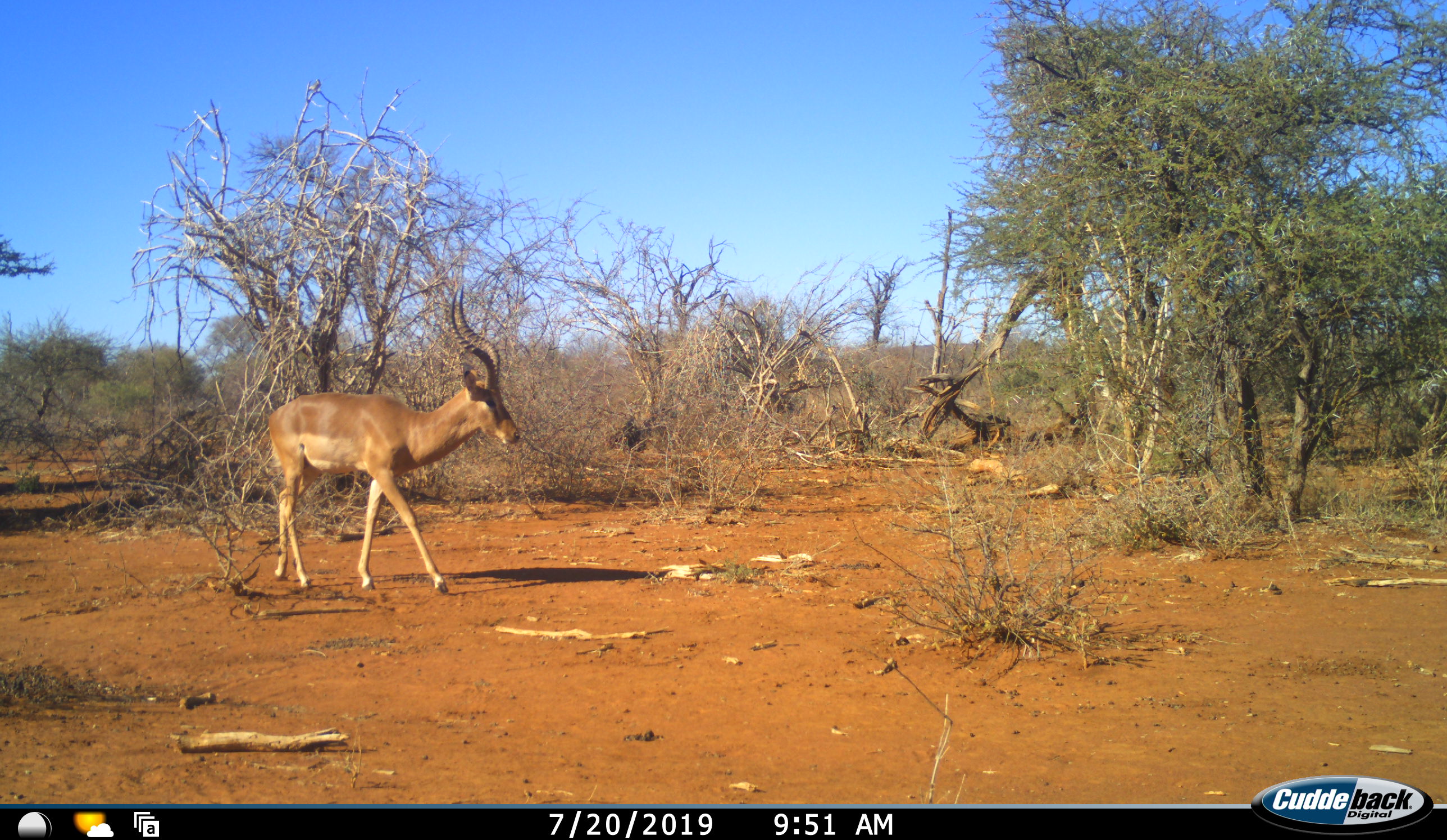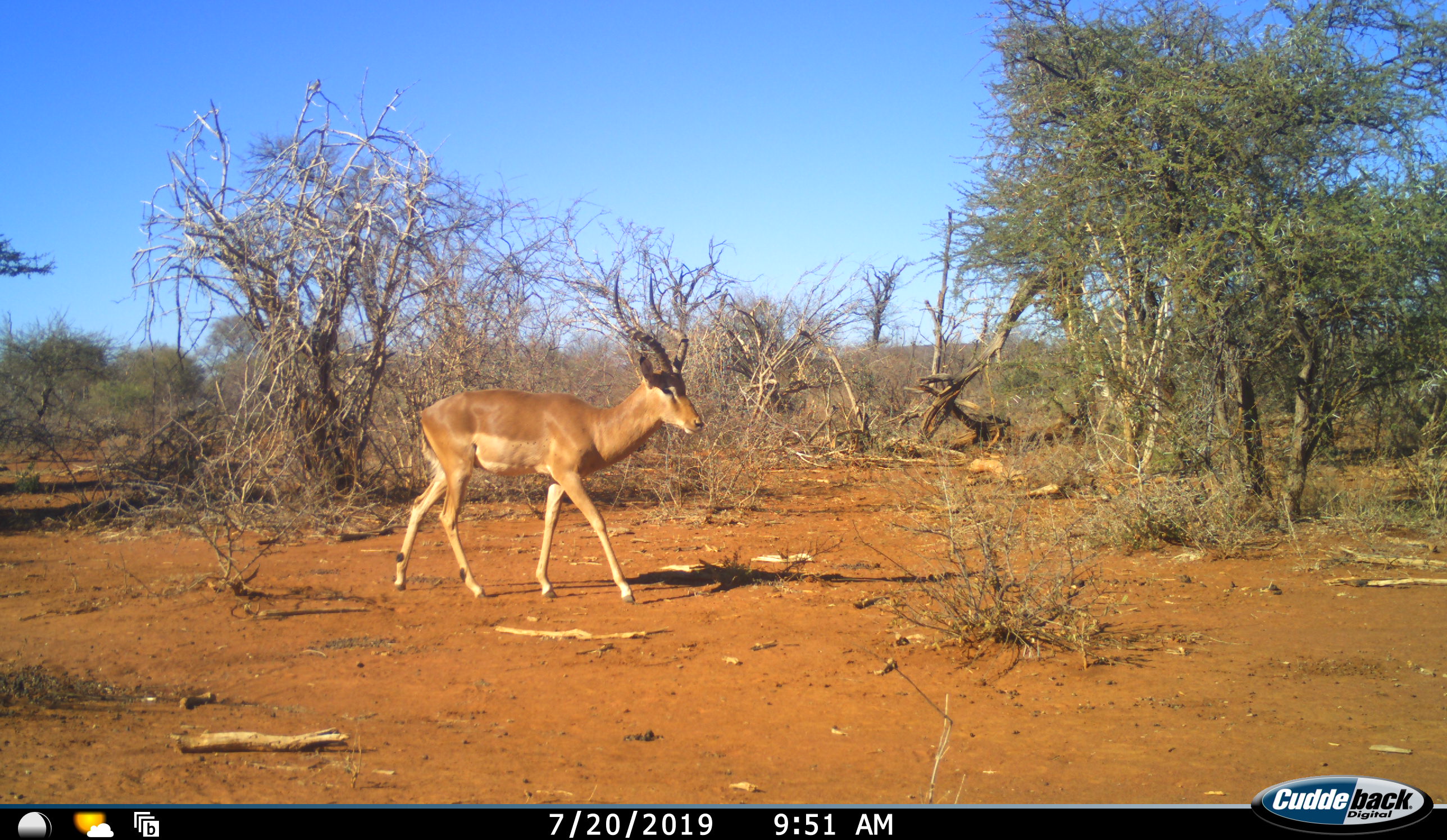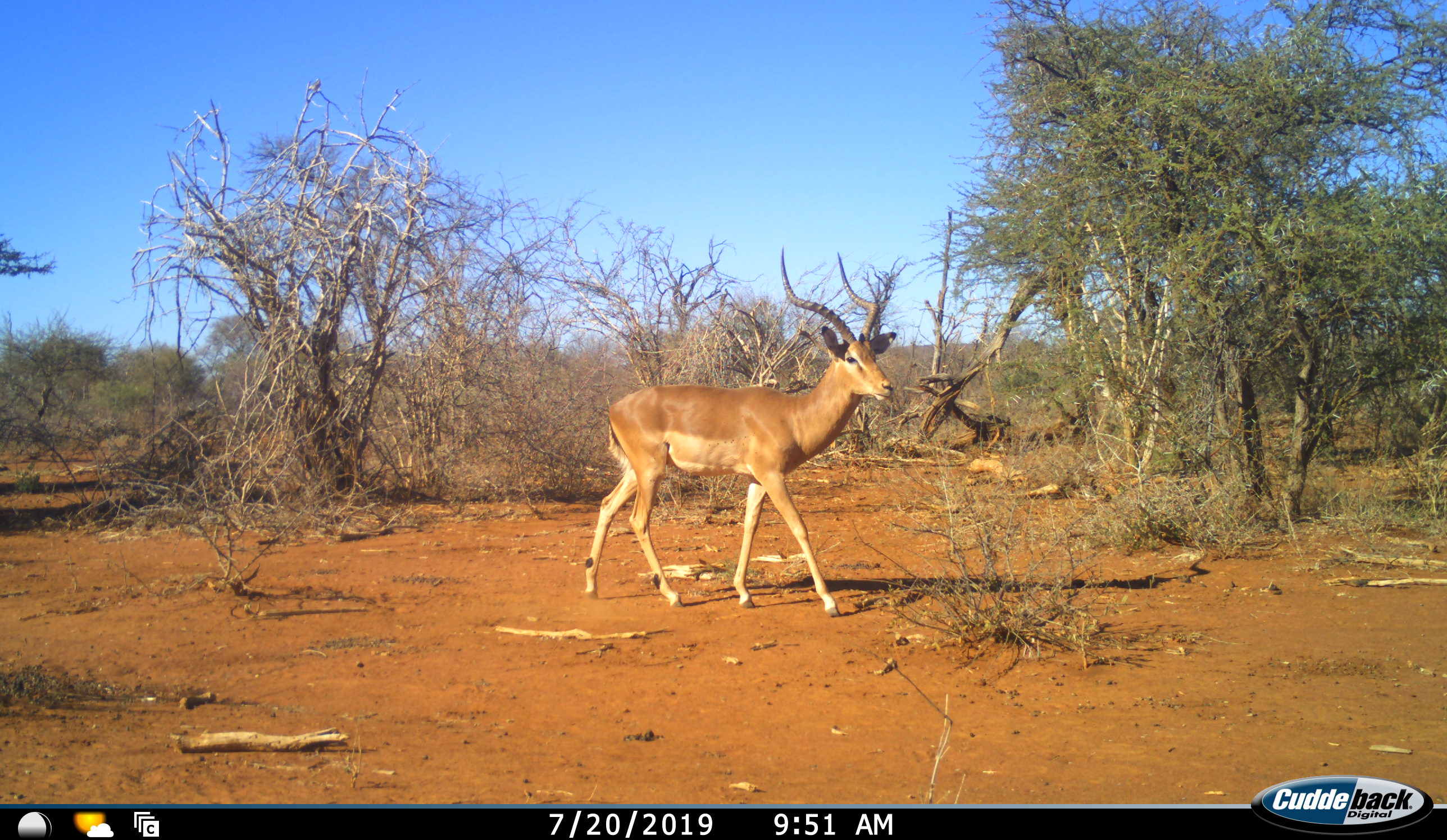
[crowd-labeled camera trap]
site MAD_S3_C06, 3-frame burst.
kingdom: Animalia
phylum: Chordata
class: Mammalia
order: Artiodactyla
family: Bovidae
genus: Aepyceros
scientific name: Aepyceros melampus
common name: impala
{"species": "impala (Aepyceros melampus)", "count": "1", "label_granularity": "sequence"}